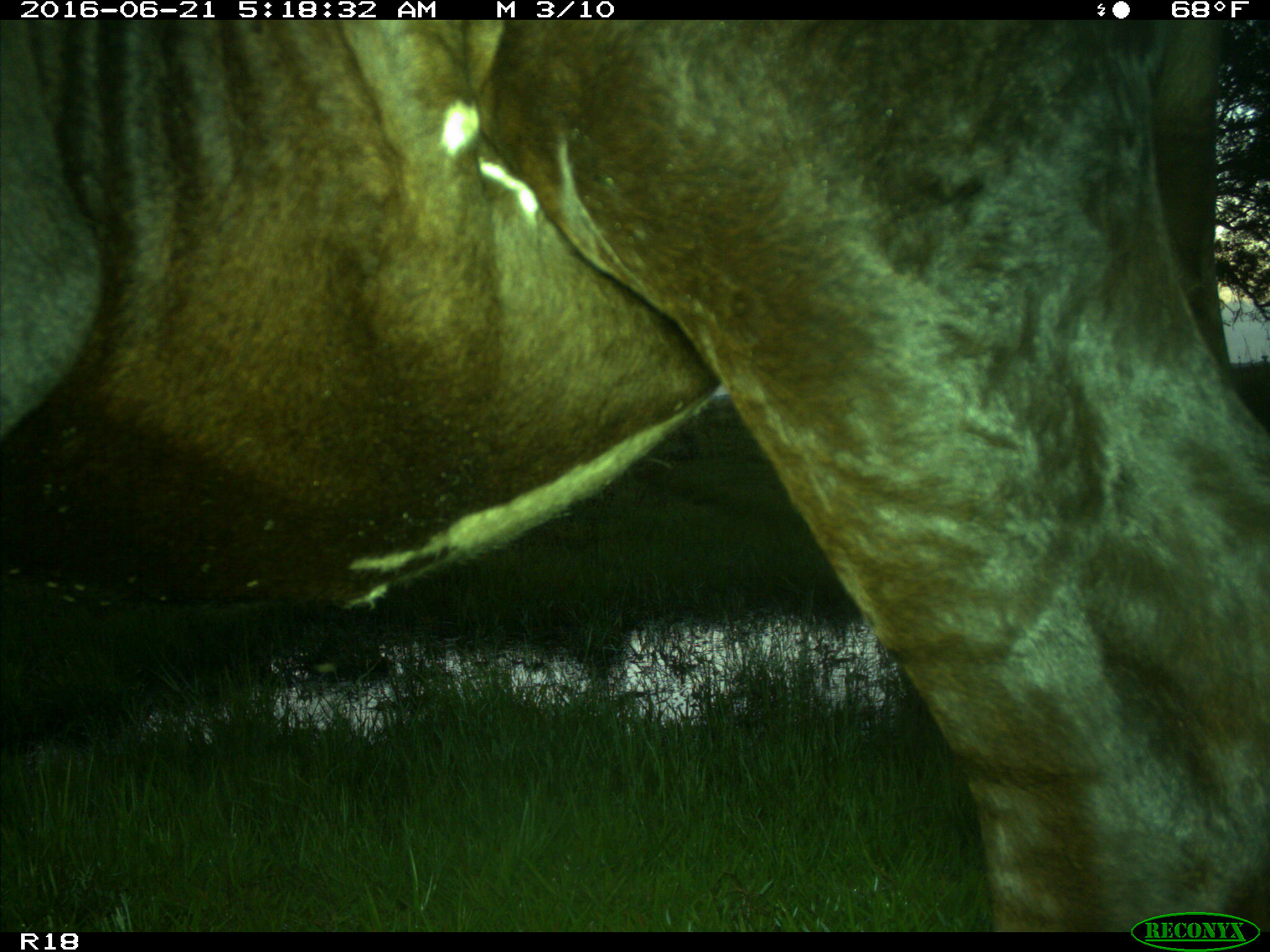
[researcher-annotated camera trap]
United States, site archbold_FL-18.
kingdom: Animalia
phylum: Chordata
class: Mammalia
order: Artiodactyla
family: Bovidae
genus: Bos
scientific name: Bos taurus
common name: domestic cow